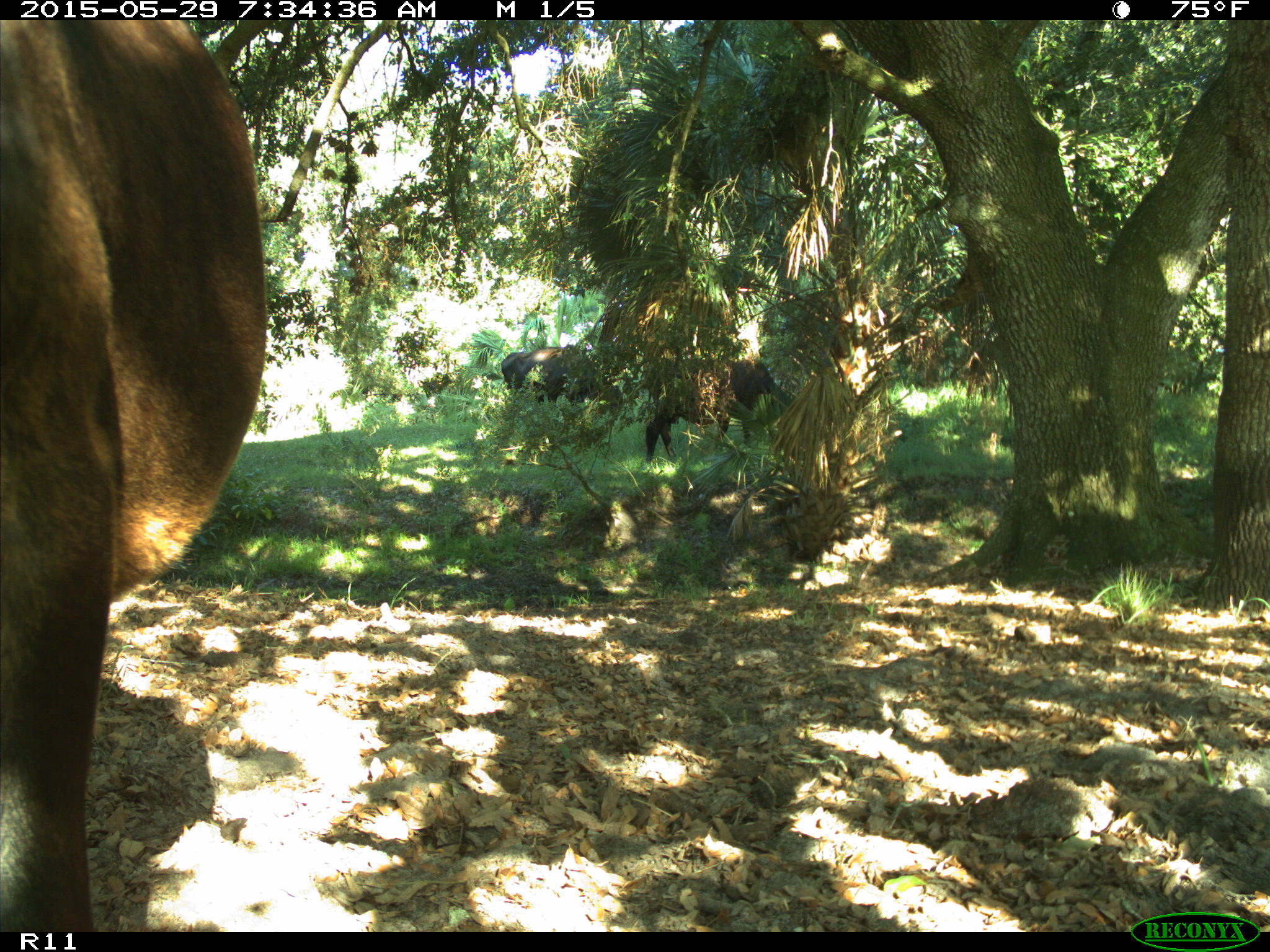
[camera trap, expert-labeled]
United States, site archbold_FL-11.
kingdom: Animalia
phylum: Chordata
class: Mammalia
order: Artiodactyla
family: Bovidae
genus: Bos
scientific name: Bos taurus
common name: domestic cow